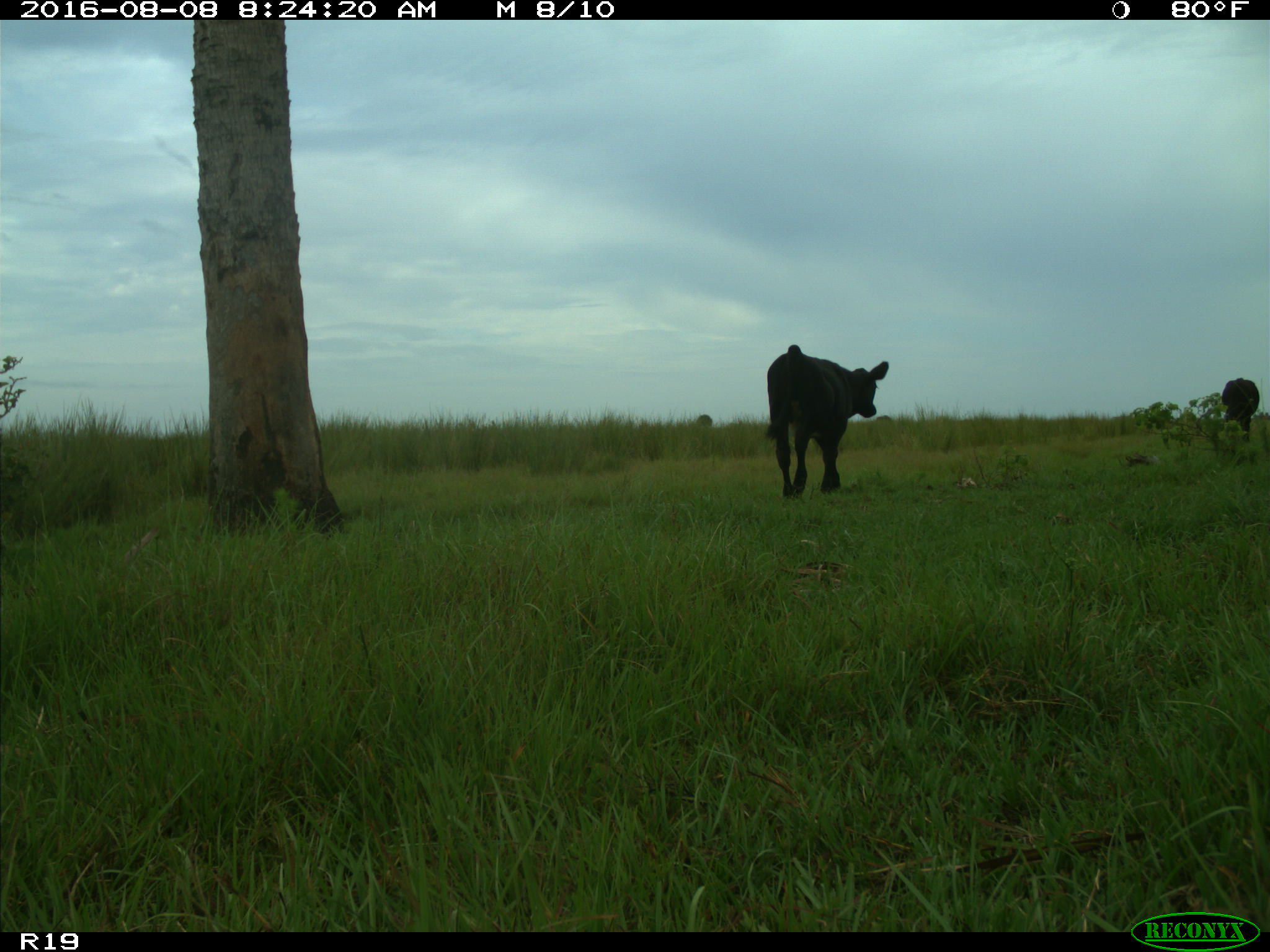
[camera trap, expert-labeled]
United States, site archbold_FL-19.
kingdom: Animalia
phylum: Chordata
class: Mammalia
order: Artiodactyla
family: Bovidae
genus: Bos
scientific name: Bos taurus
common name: domestic cow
Bos taurus (domestic cow).